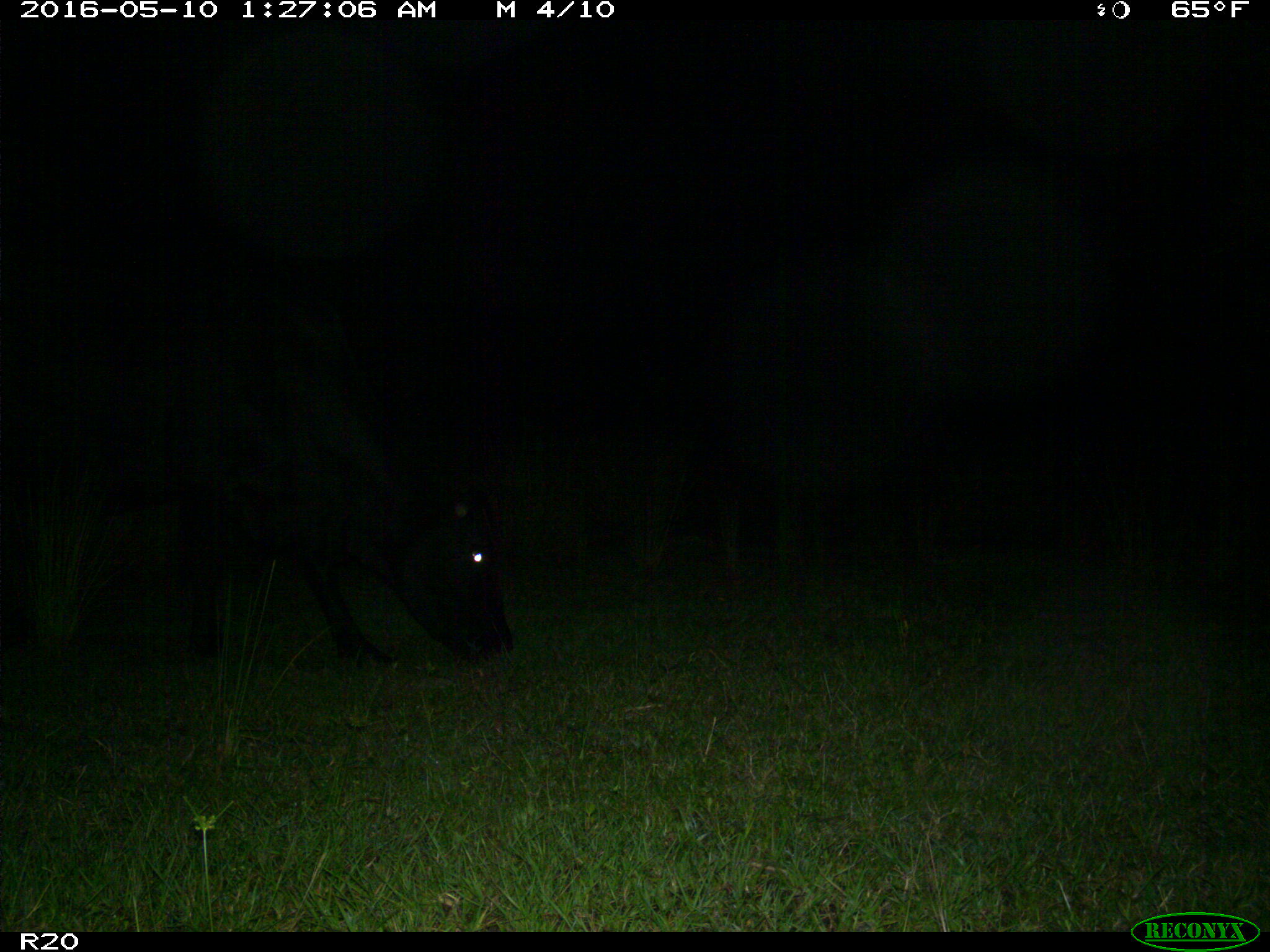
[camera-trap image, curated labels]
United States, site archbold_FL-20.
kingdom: Animalia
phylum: Chordata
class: Mammalia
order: Artiodactyla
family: Bovidae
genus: Bos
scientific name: Bos taurus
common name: domestic cow